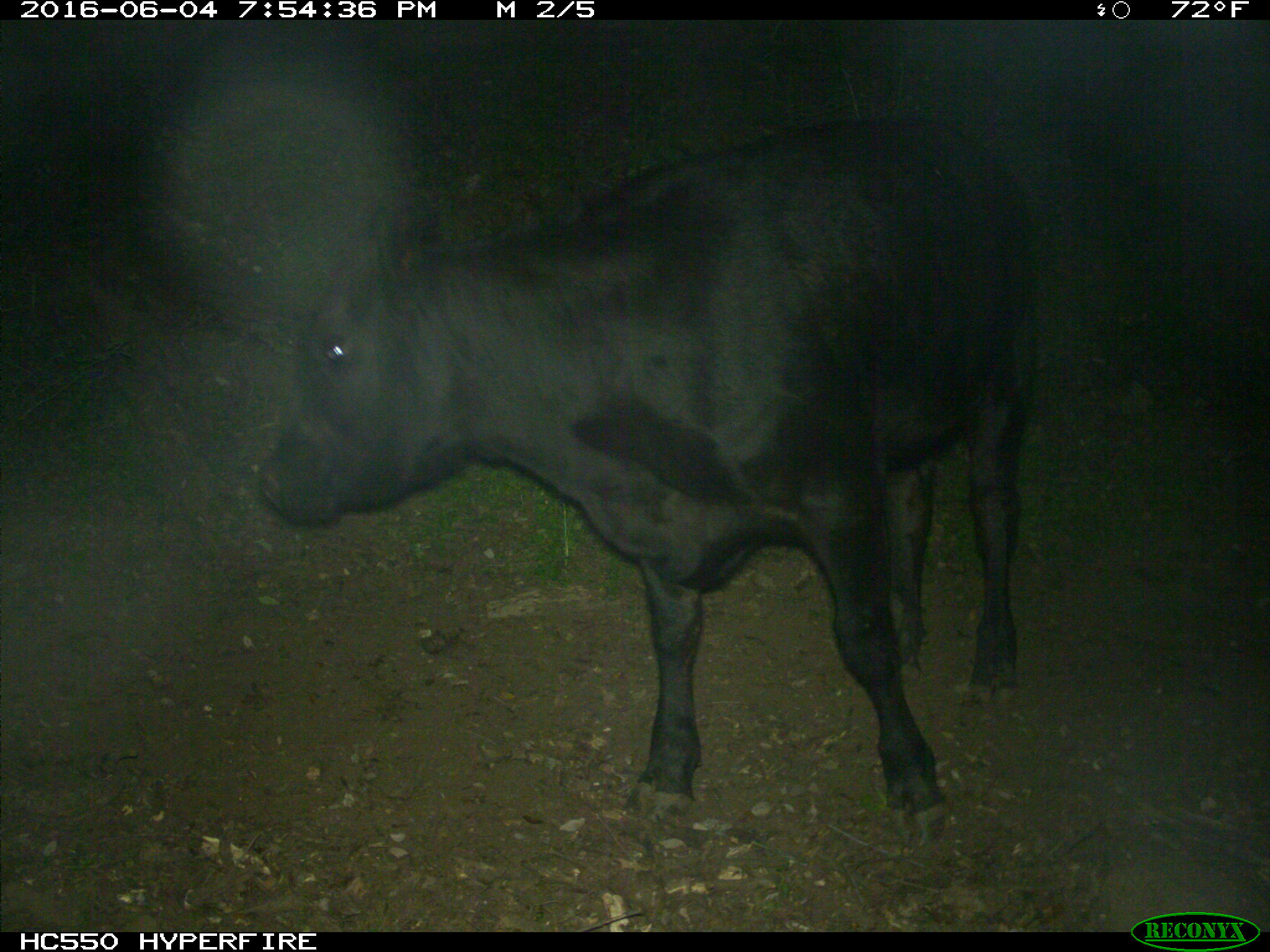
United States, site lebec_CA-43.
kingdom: Animalia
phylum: Chordata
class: Mammalia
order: Artiodactyla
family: Bovidae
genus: Bos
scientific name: Bos taurus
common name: domestic cow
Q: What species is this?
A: Bos taurus (domestic cow).